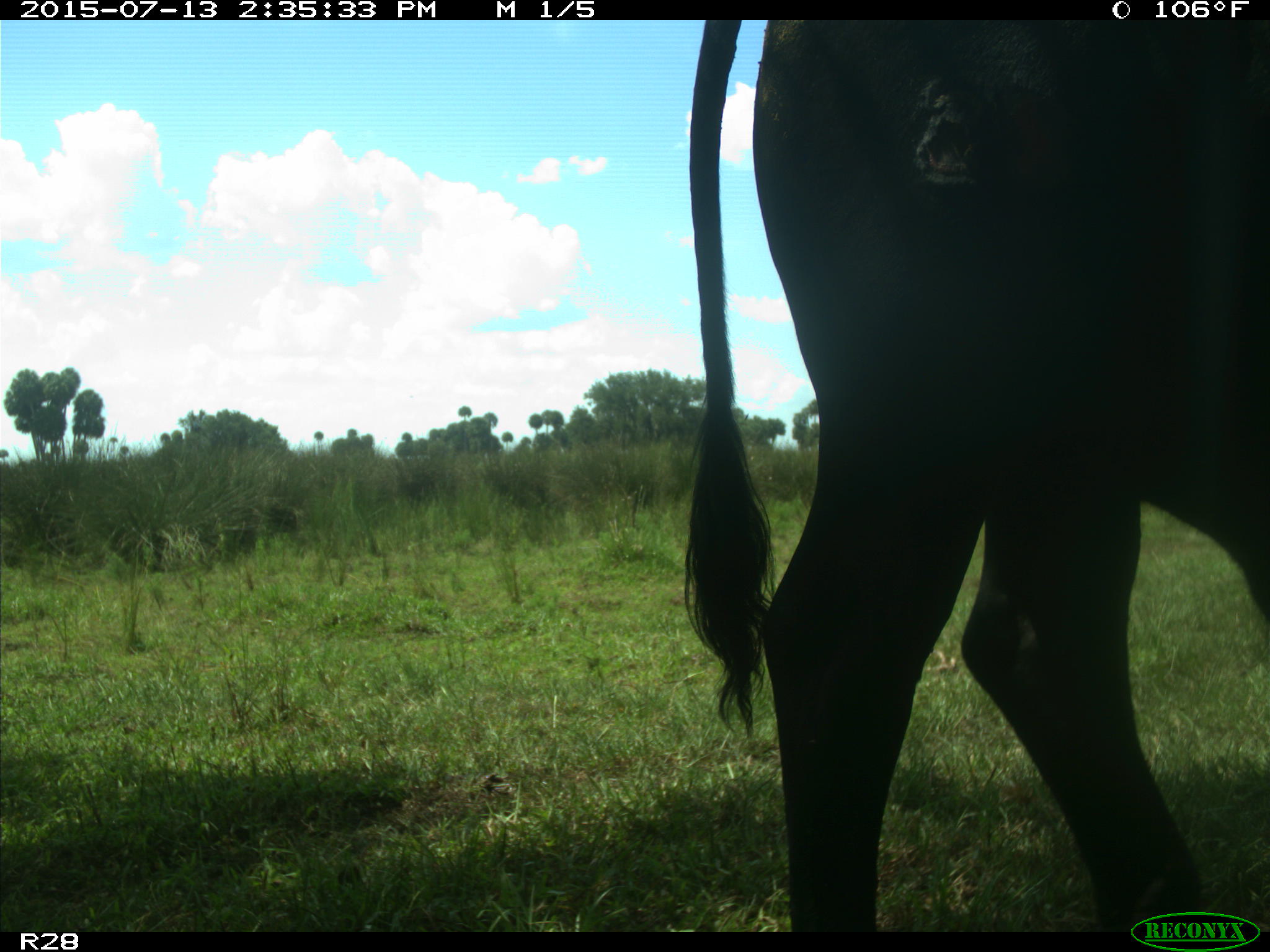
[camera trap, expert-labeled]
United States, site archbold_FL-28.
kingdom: Animalia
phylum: Chordata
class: Mammalia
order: Artiodactyla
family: Bovidae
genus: Bos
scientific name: Bos taurus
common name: domestic cow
Bos taurus (domestic cow).